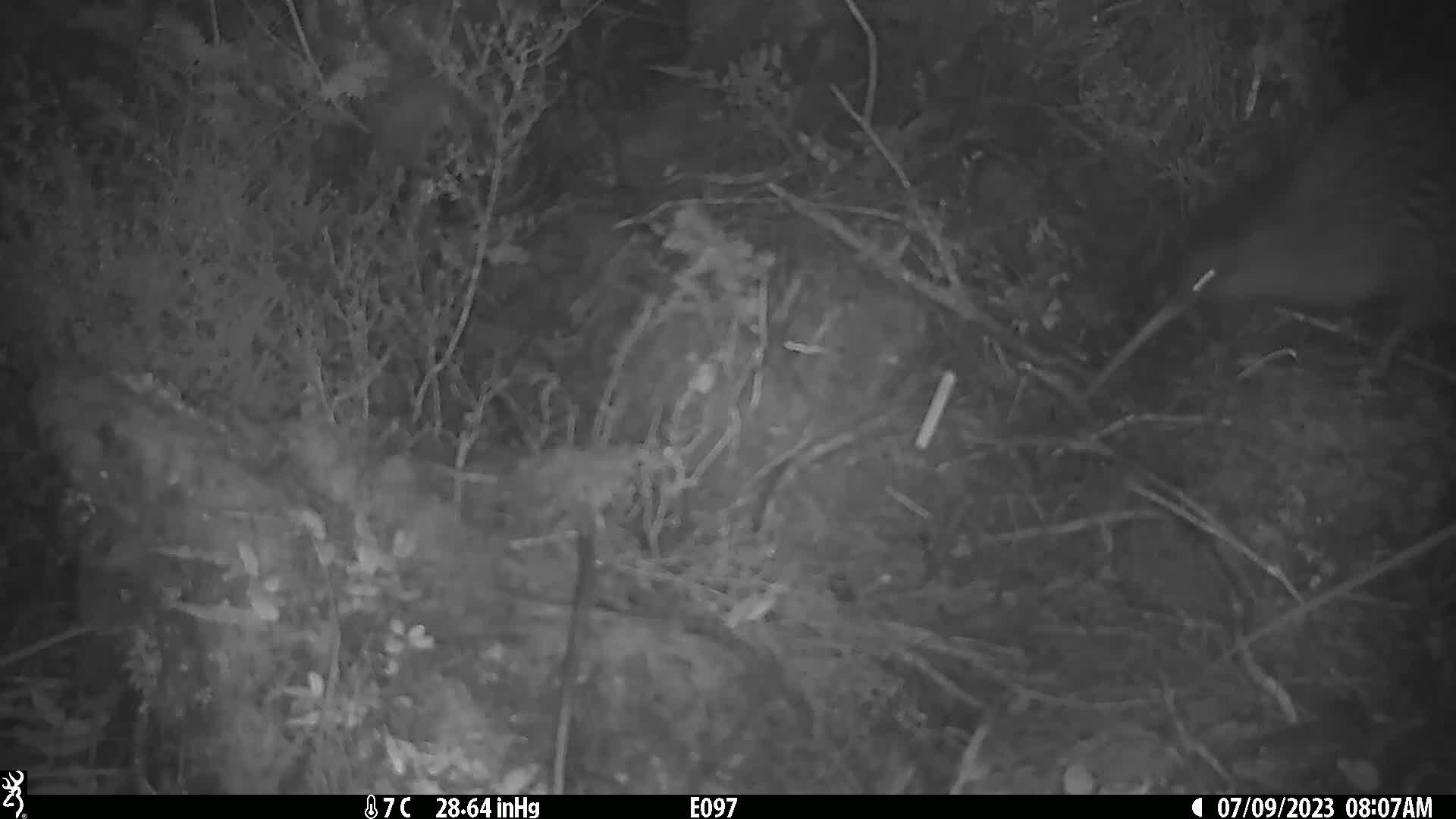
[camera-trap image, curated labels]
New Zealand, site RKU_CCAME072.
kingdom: Animalia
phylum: Chordata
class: Aves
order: Apterygiformes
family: Apterygidae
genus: Apteryx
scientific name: Apteryx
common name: kiwi